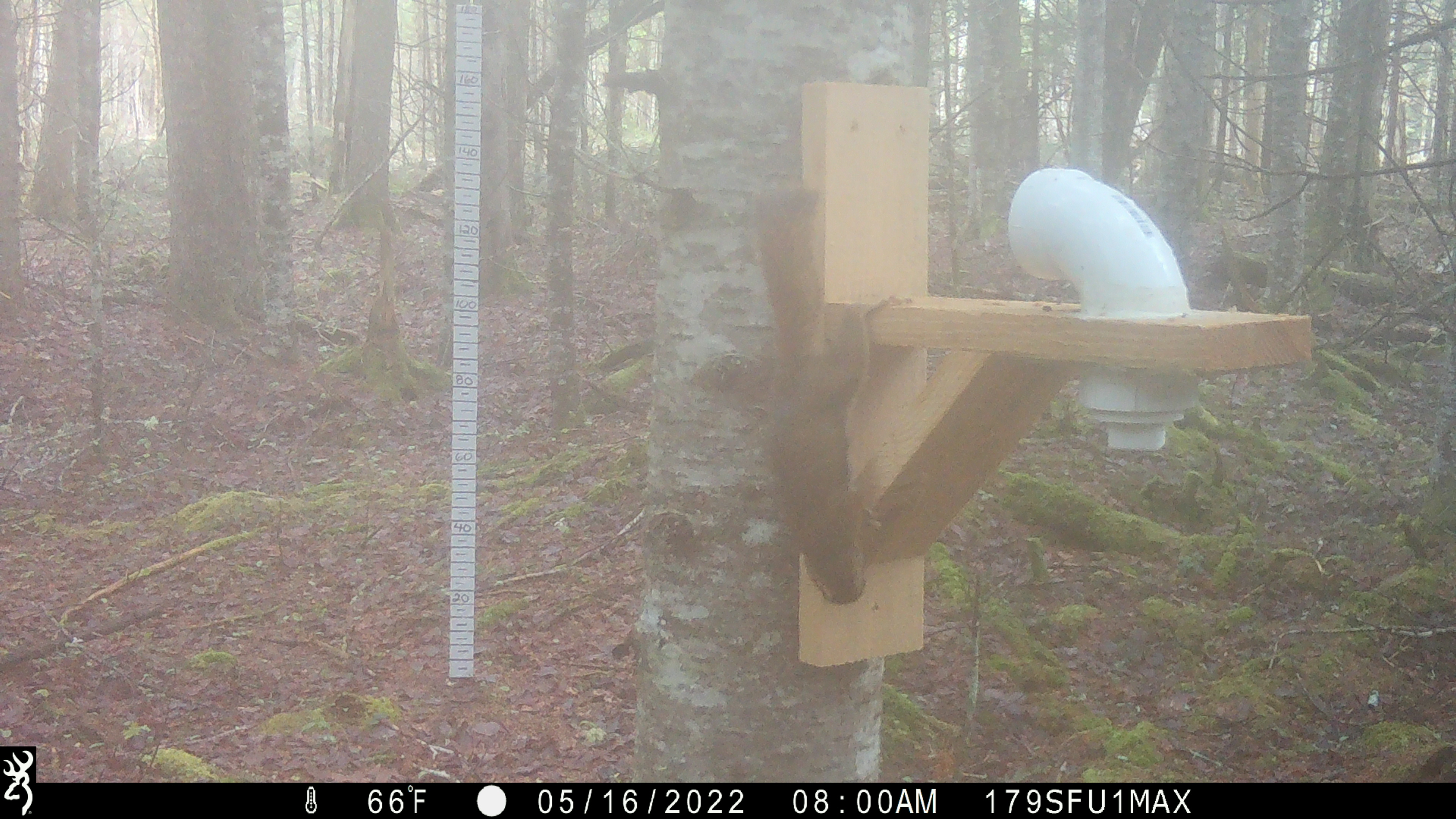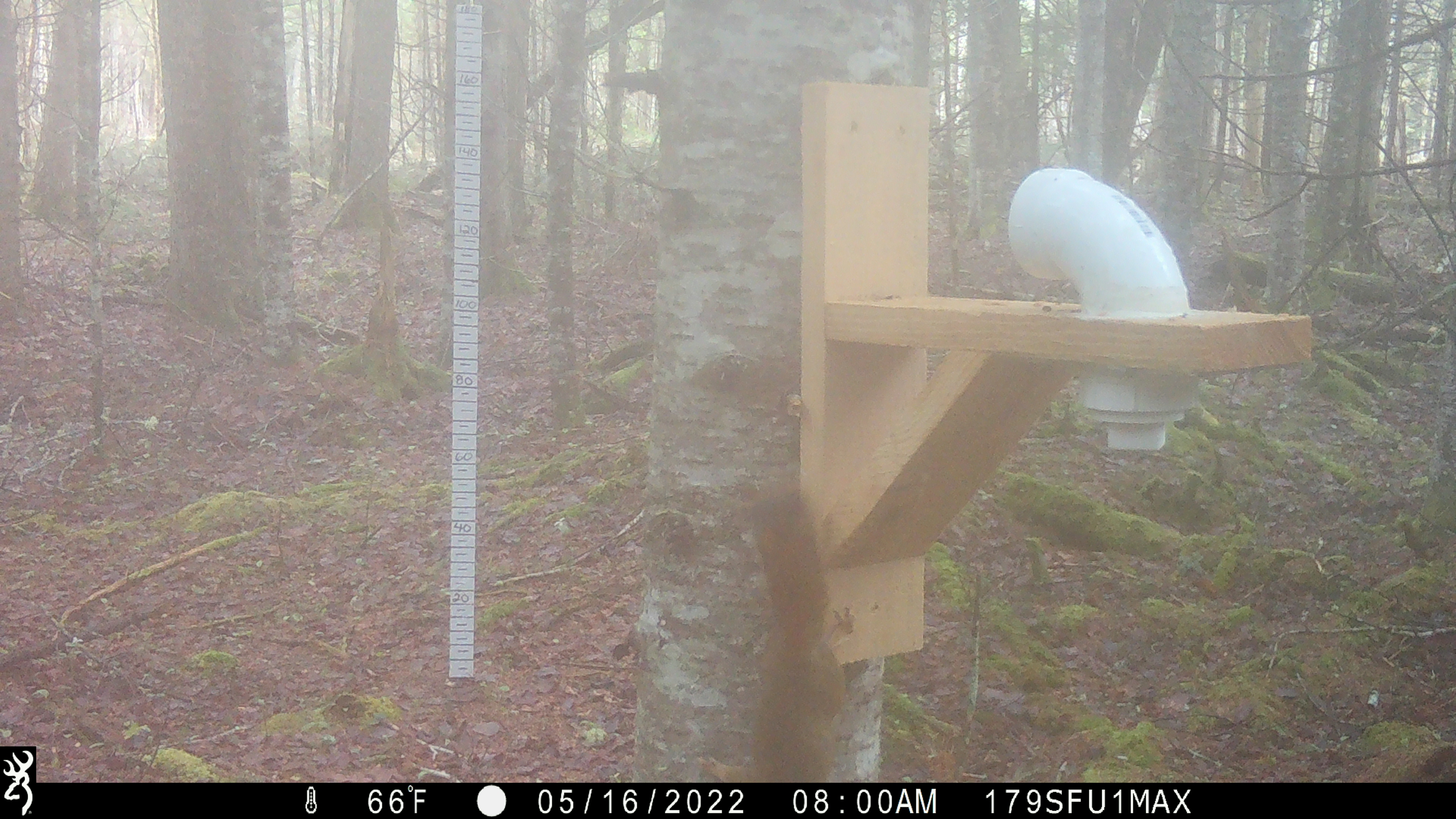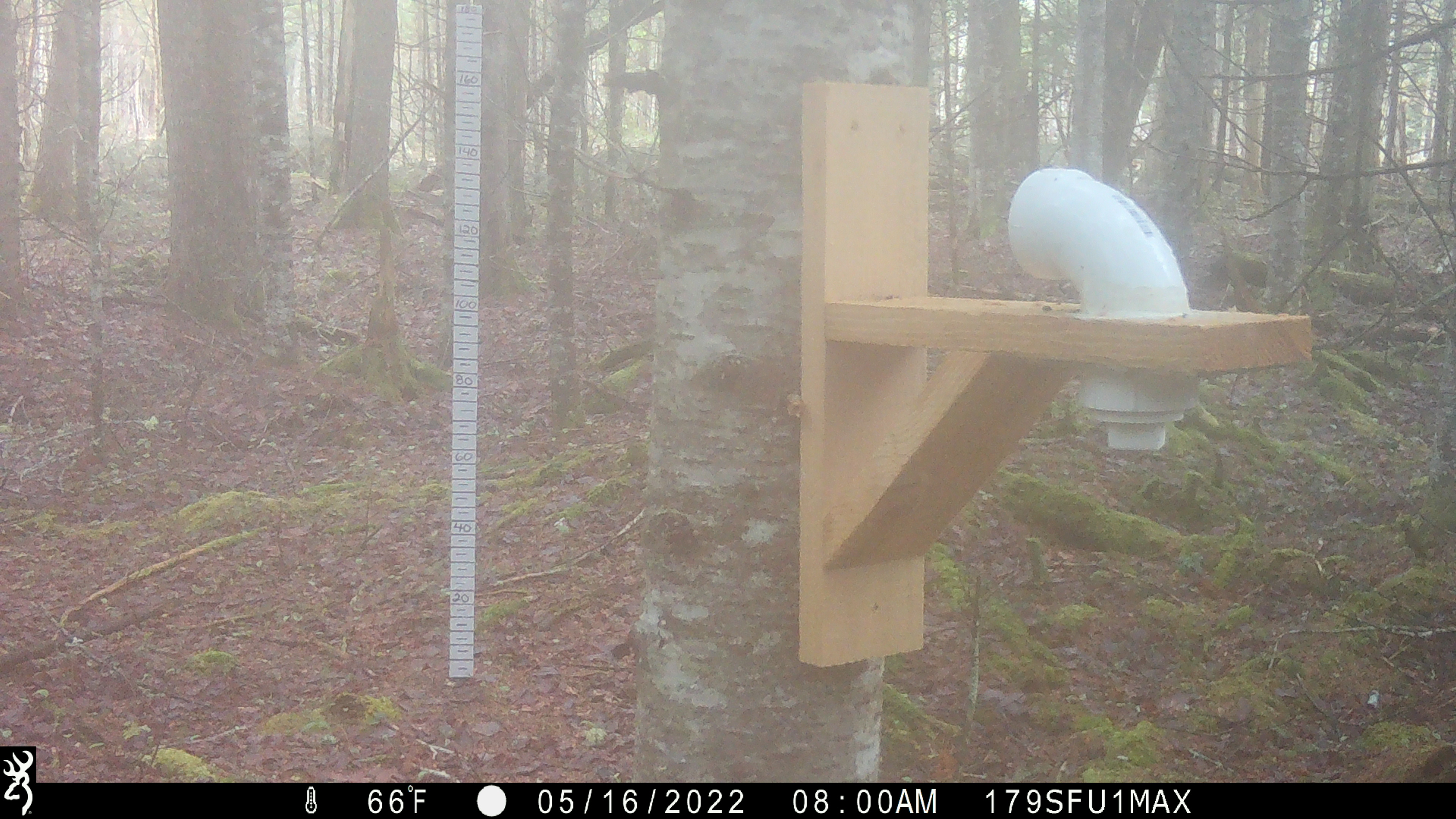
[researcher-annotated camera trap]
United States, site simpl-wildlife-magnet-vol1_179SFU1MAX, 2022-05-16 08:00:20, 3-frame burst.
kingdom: Animalia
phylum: Chordata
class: Mammalia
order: Rodentia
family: Sciuridae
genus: Tamiasciurus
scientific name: Tamiasciurus hudsonicus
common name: red squirrel